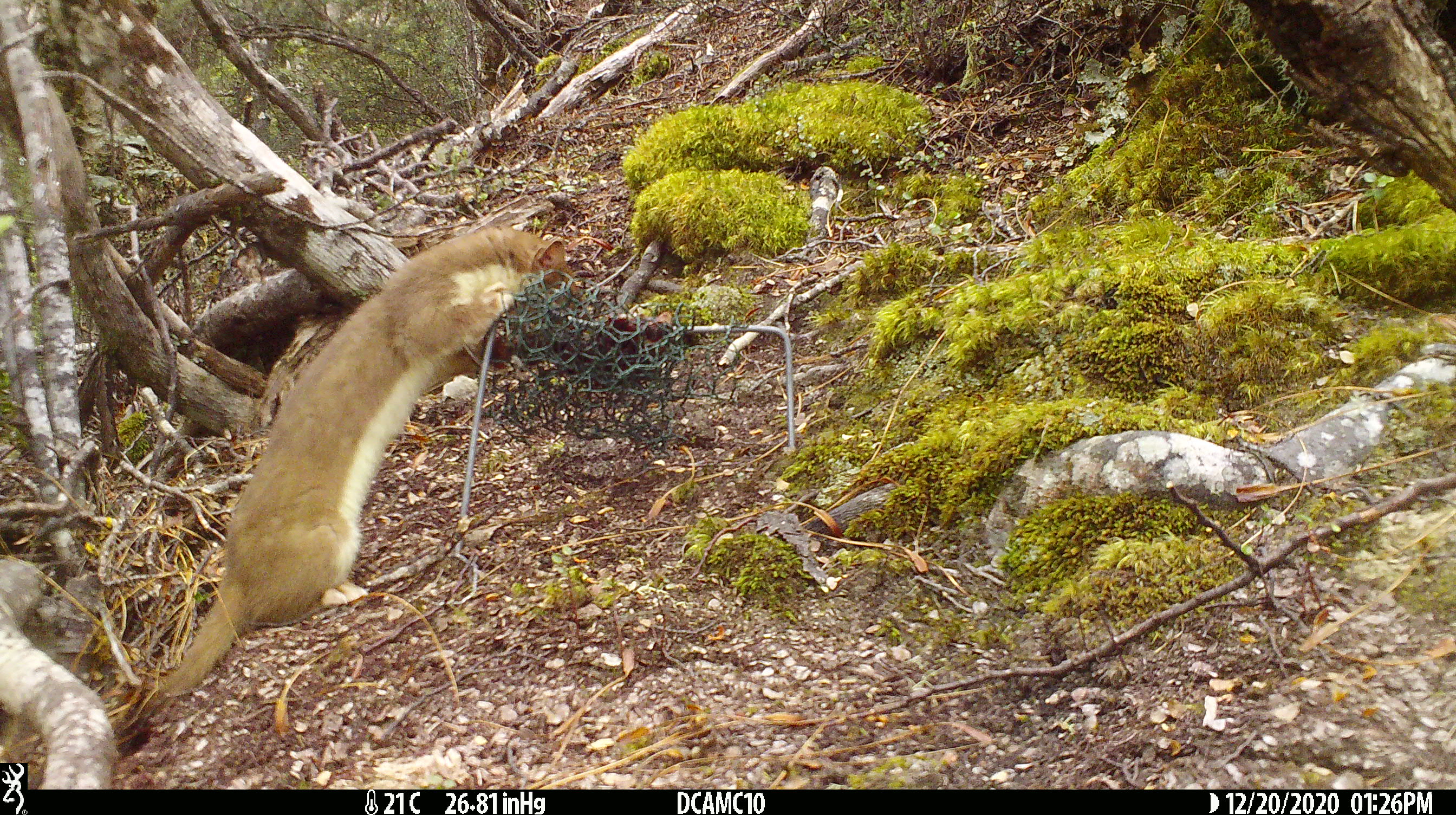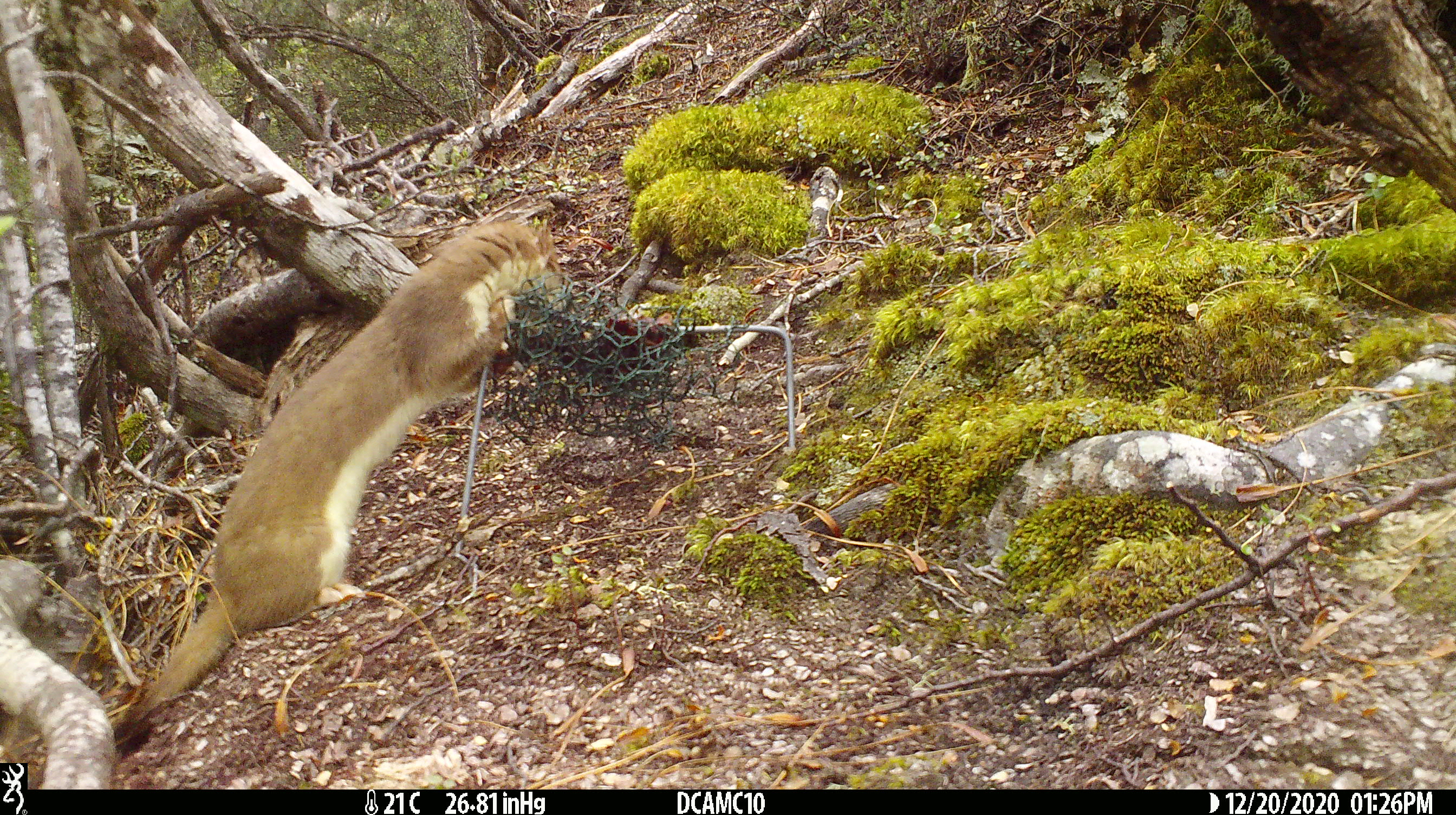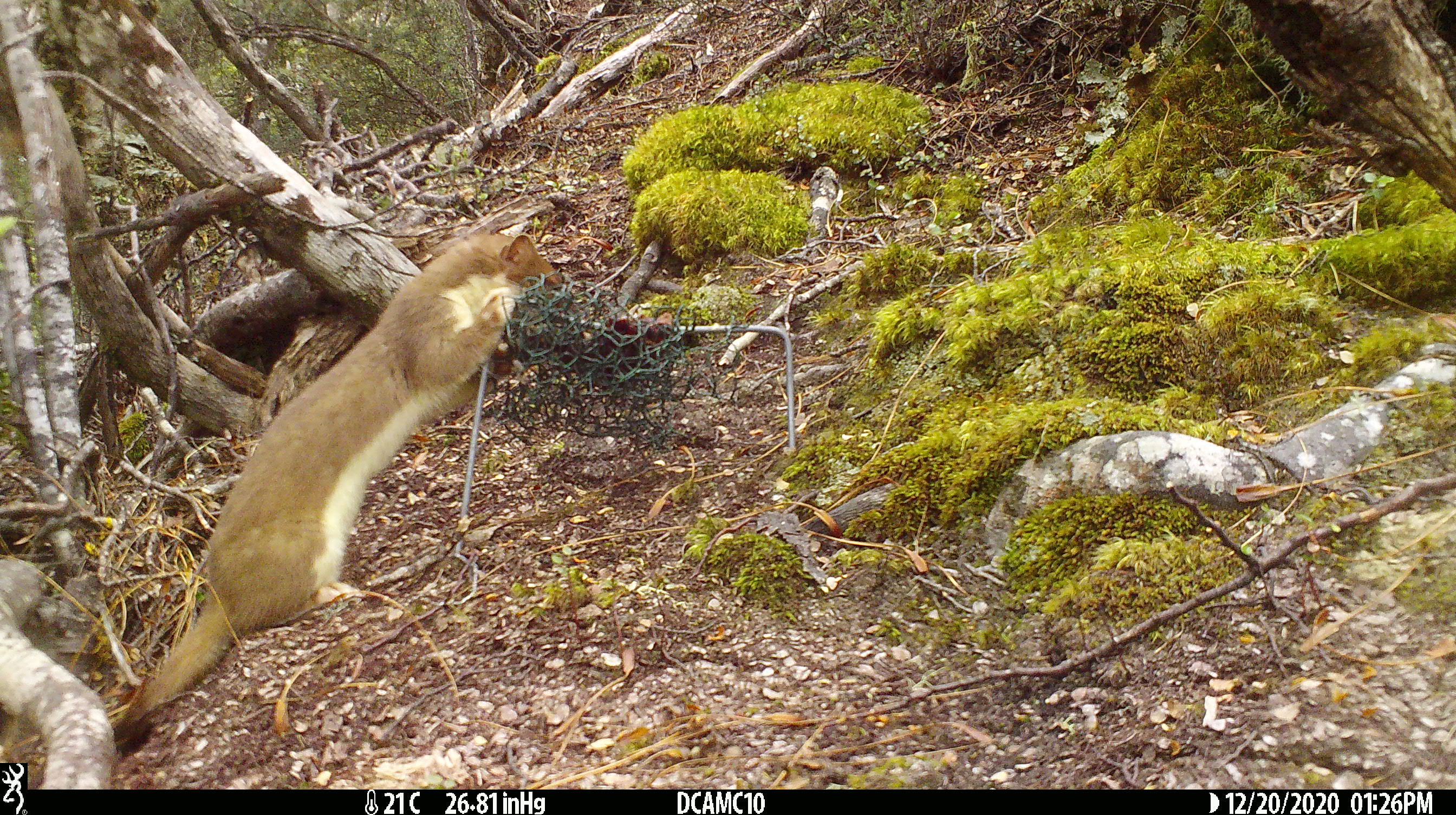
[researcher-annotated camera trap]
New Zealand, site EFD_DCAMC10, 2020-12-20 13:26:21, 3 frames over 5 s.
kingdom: Animalia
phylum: Chordata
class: Mammalia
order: Carnivora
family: Mustelidae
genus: Mustela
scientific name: Mustela erminea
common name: stoat